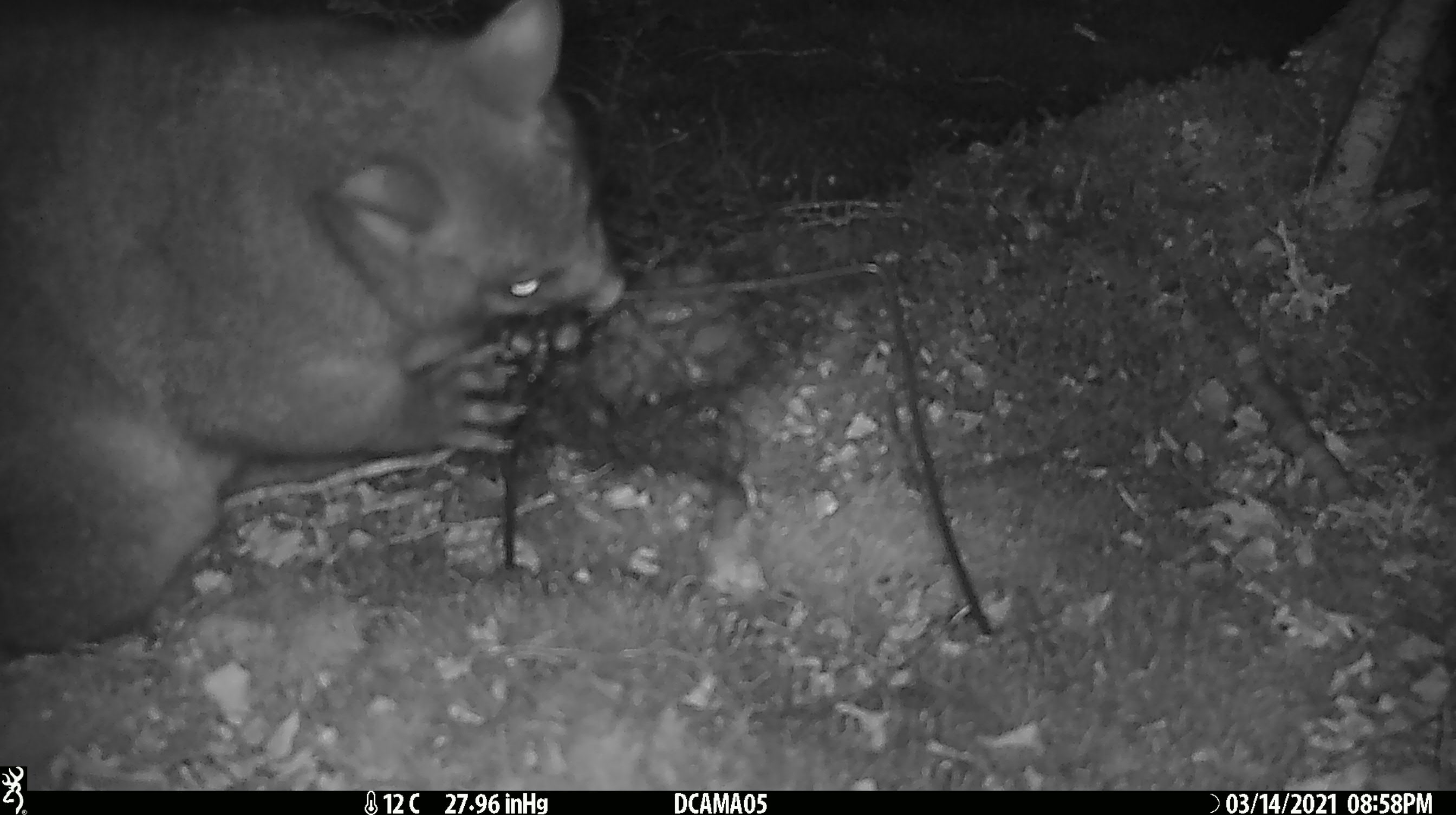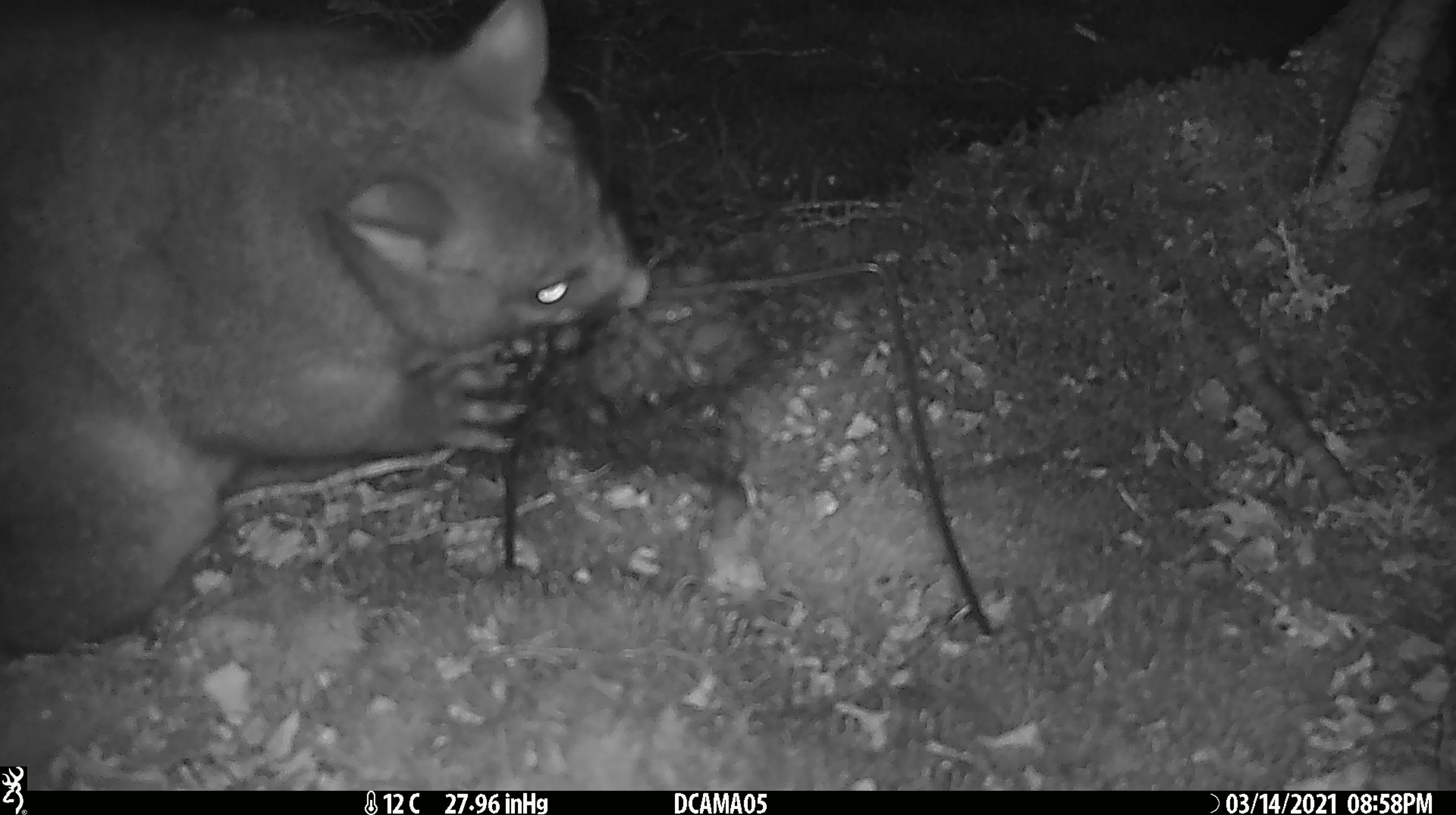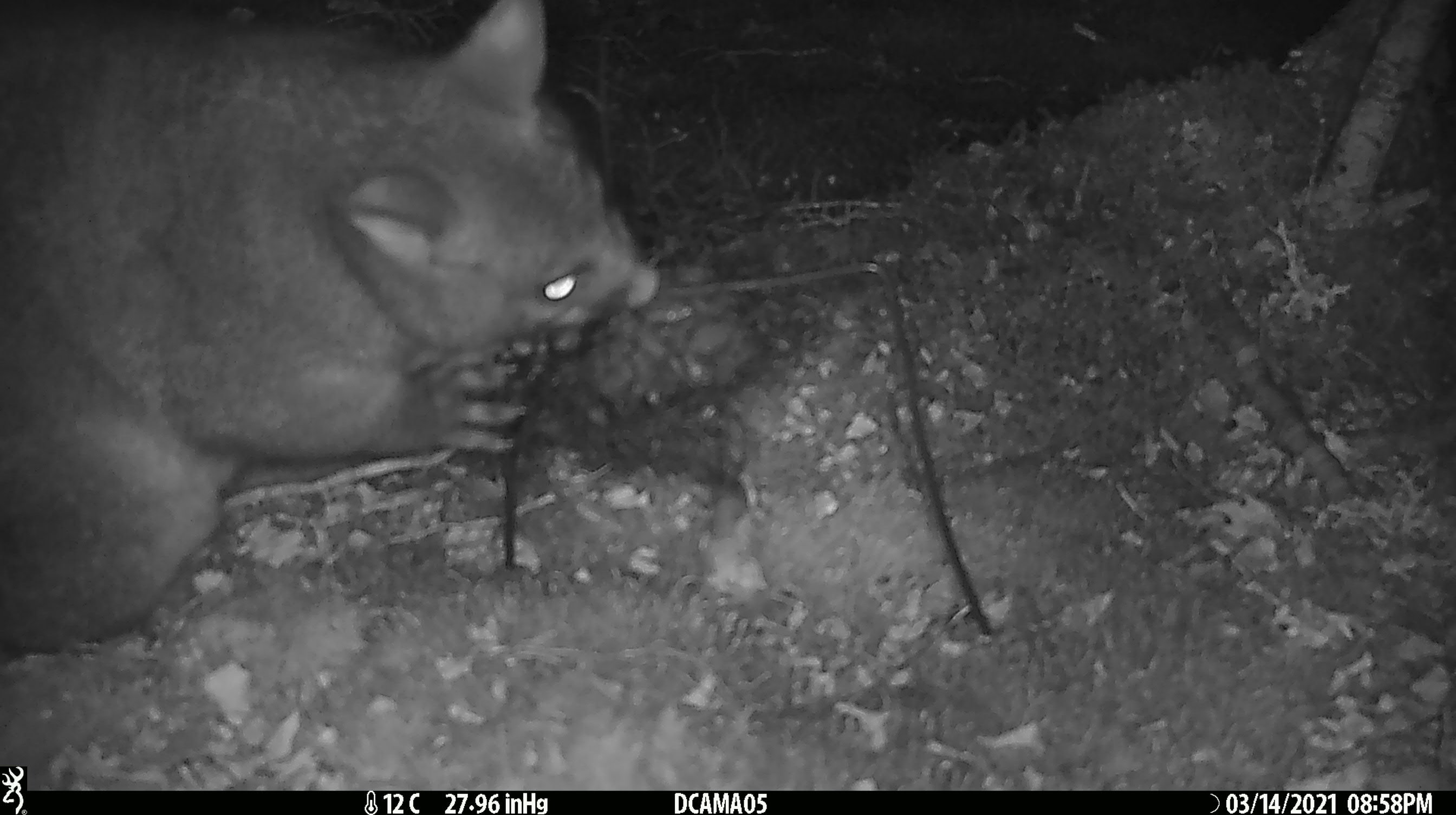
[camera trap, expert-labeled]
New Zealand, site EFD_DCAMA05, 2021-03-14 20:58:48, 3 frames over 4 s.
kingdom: Animalia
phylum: Chordata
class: Mammalia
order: Diprotodontia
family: Phalangeridae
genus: Trichosurus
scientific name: Trichosurus vulpecula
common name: common brushtail possum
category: possum